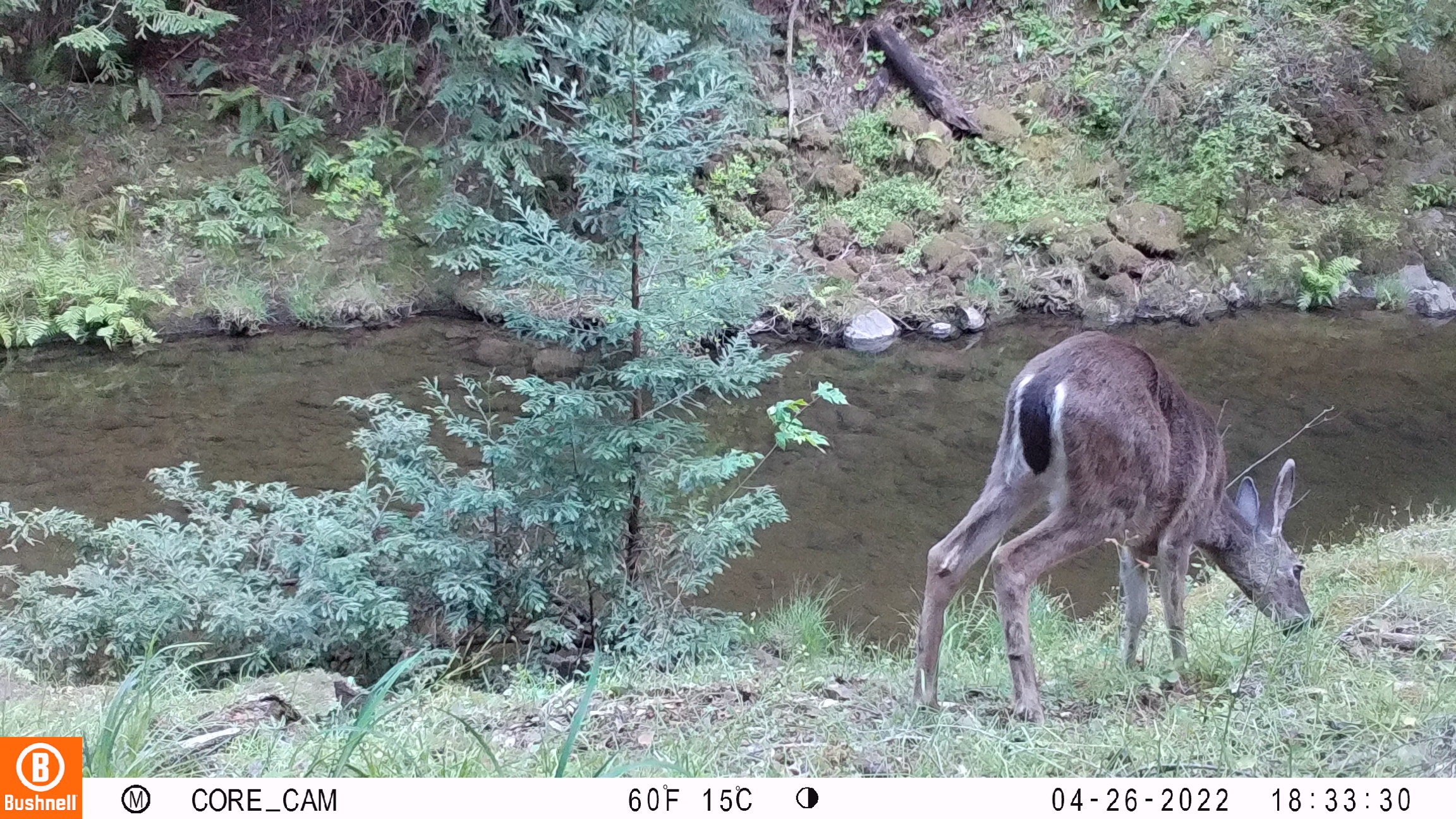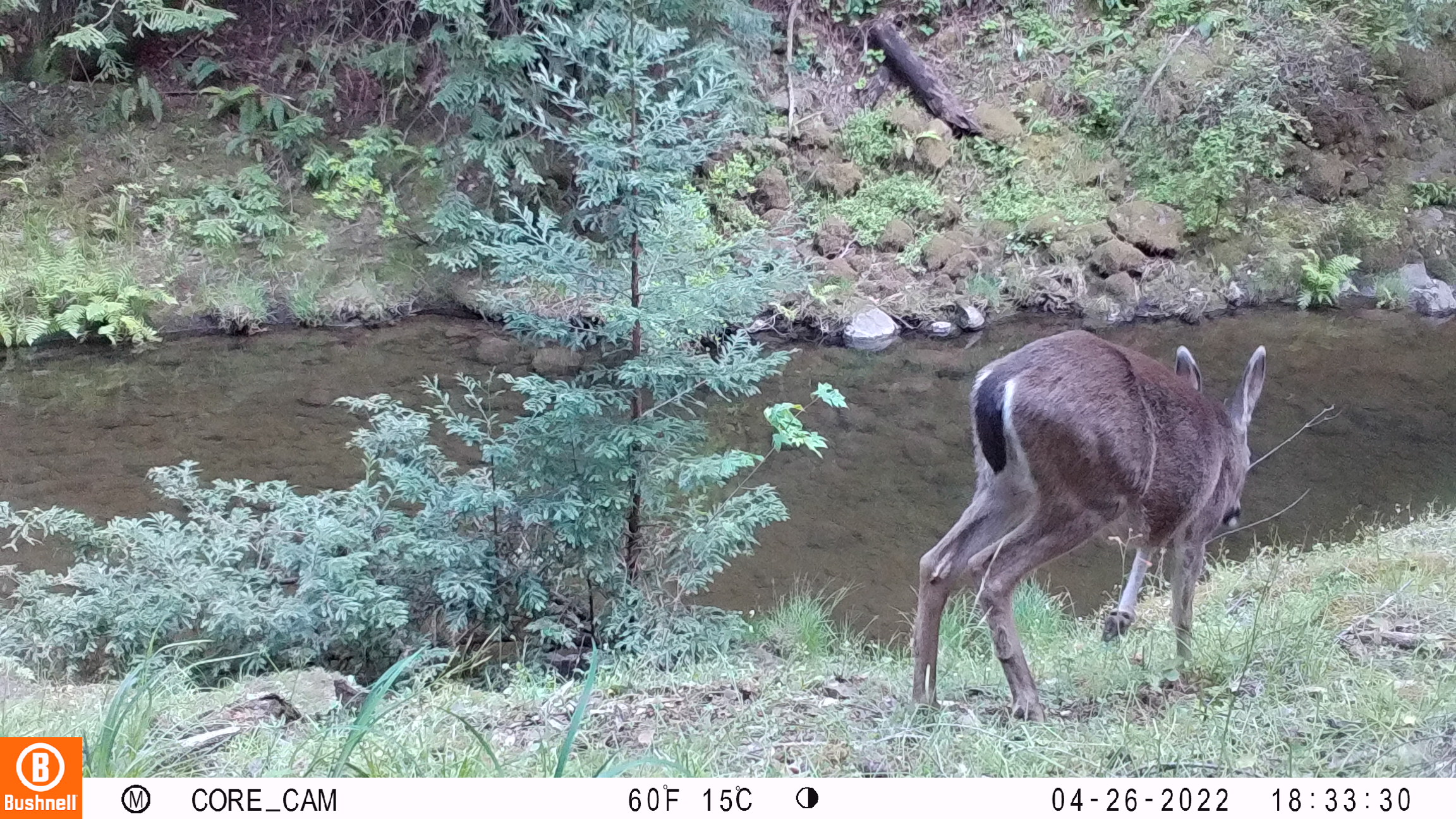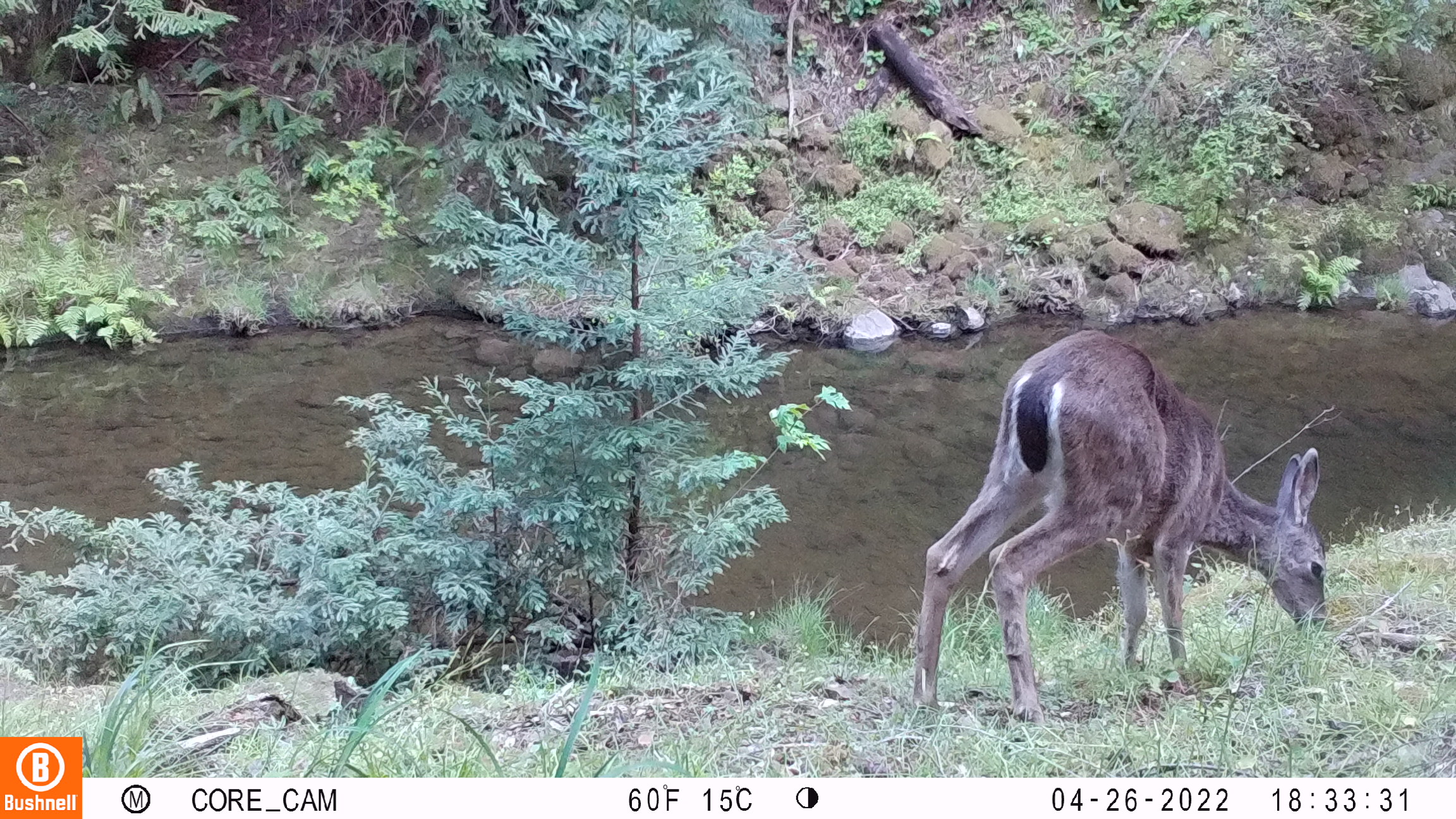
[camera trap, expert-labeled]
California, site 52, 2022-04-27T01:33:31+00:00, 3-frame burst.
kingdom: Animalia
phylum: Chordata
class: Mammalia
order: Artiodactyla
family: Cervidae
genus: Odocoileus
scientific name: Odocoileus hemionus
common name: mule deer